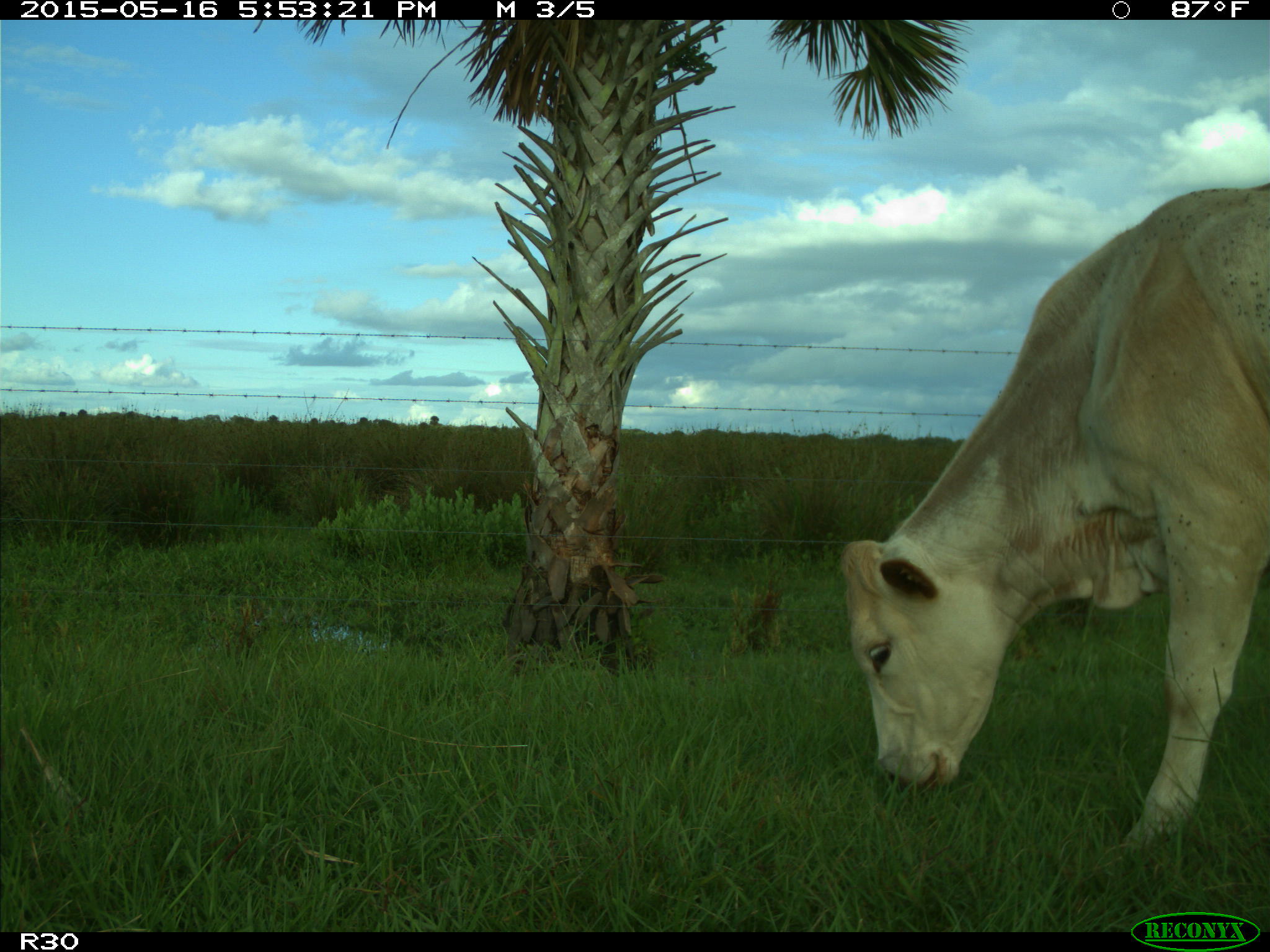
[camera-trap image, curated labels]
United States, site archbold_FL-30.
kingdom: Animalia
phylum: Chordata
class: Mammalia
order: Artiodactyla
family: Bovidae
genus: Bos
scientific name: Bos taurus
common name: domestic cow